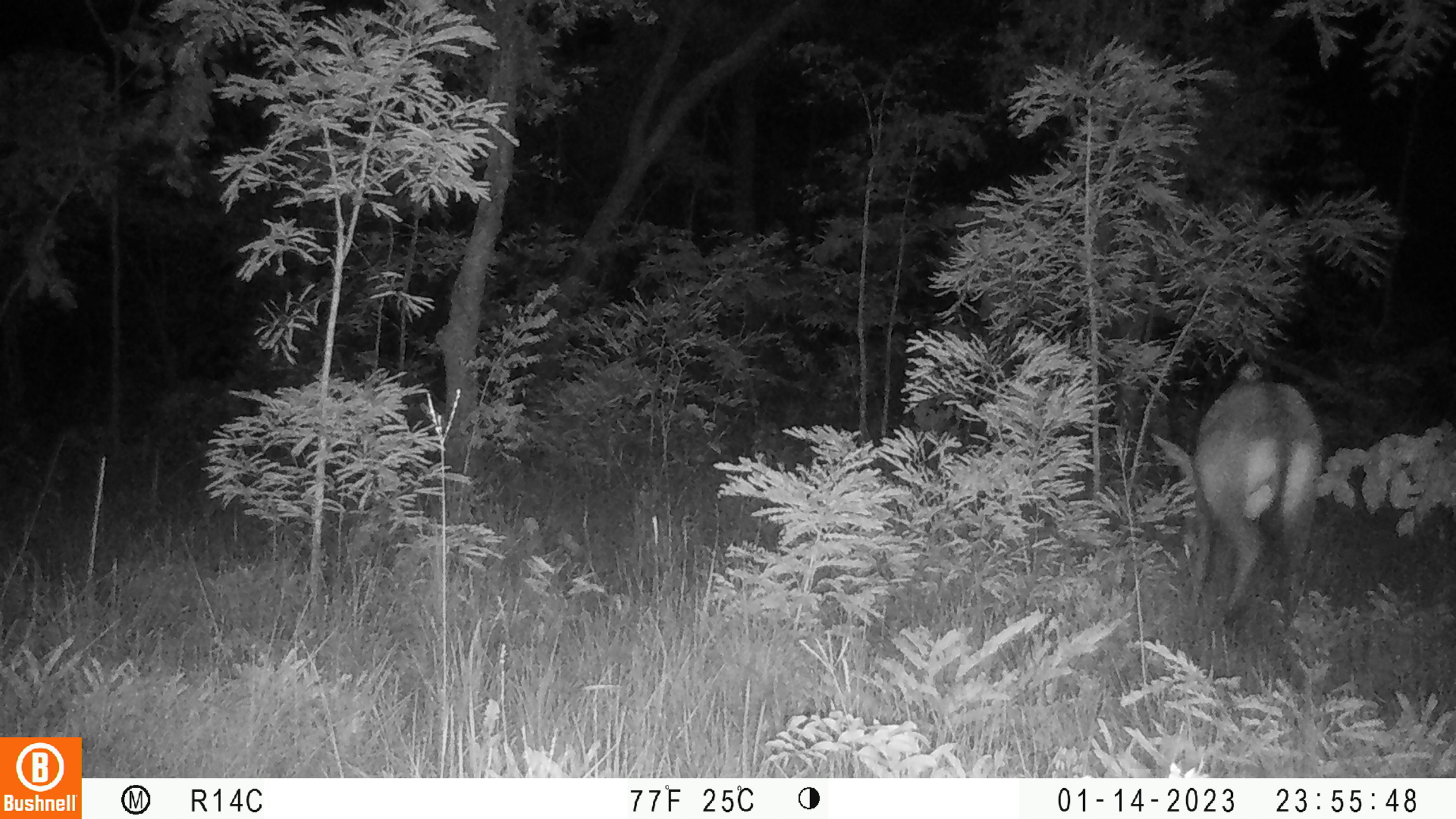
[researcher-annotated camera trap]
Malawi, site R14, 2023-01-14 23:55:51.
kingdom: Animalia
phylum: Chordata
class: Mammalia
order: Artiodactyla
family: Bovidae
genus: Hippotragus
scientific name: Hippotragus niger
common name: sable antelope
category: sable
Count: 1.